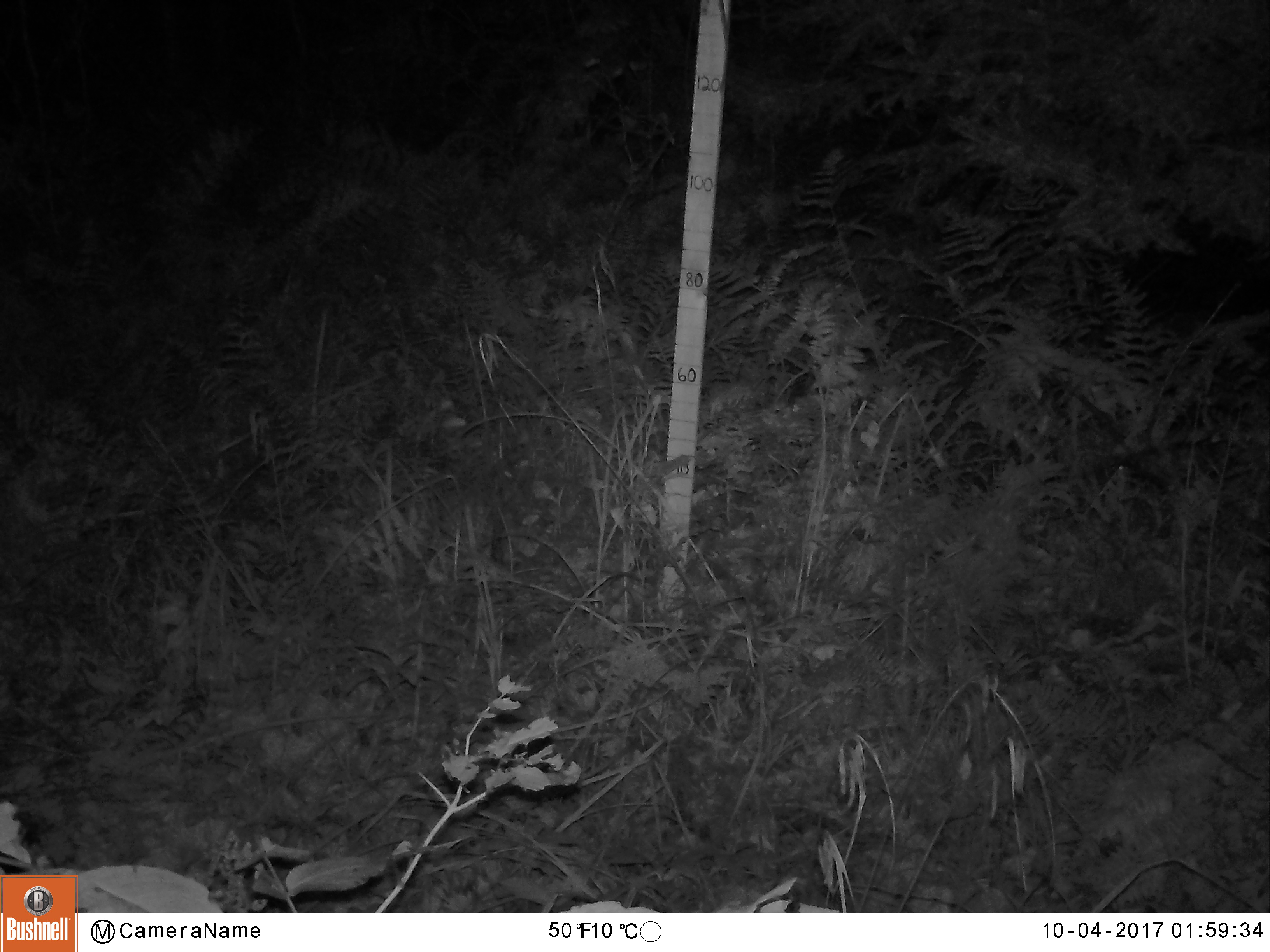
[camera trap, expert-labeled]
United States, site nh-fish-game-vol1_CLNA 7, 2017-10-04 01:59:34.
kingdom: Animalia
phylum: Chordata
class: Mammalia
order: Artiodactyla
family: Cervidae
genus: Odocoileus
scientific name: Odocoileus virginianus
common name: white-tailed deer